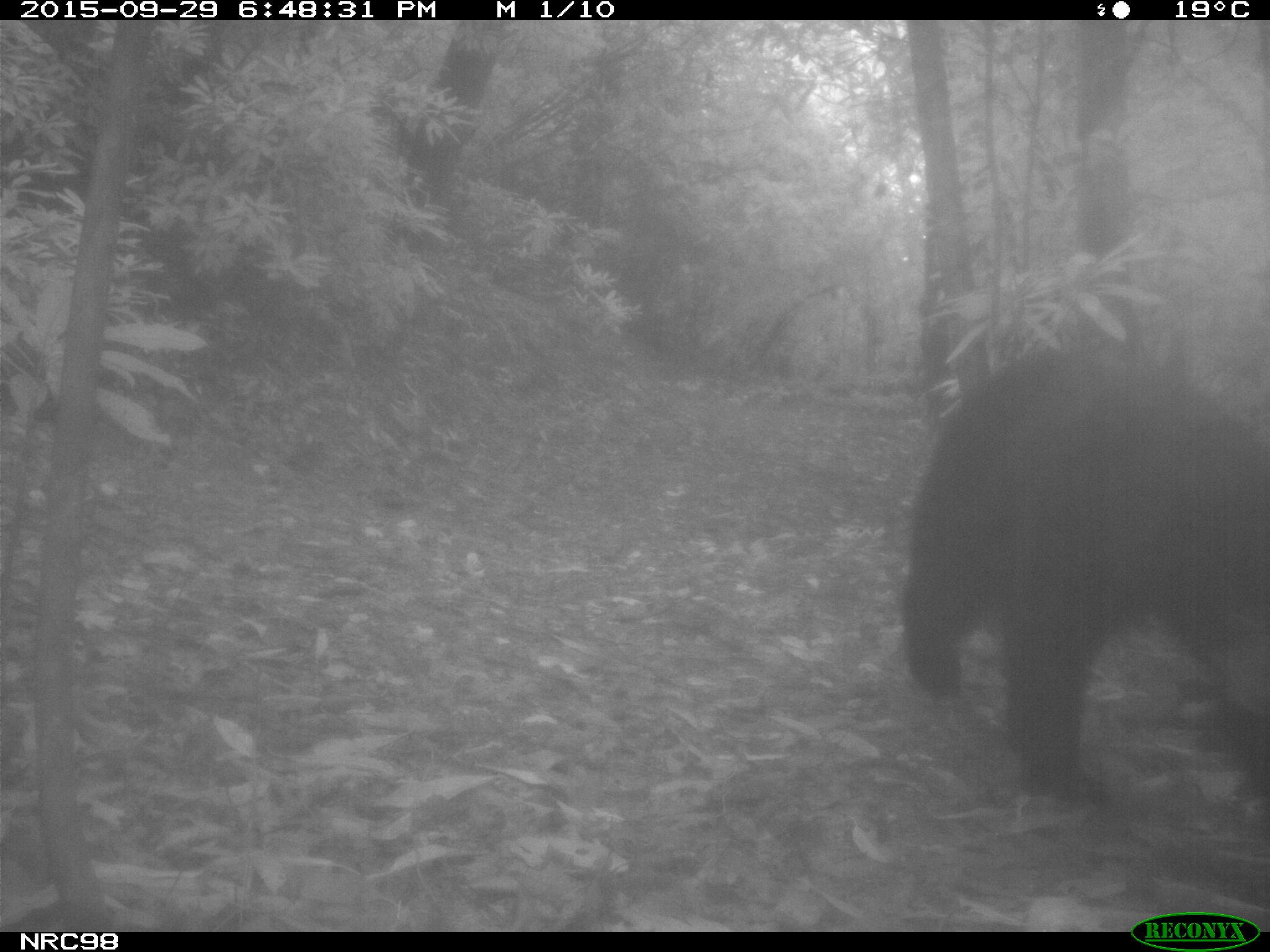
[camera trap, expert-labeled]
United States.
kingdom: Animalia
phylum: Chordata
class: Mammalia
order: Carnivora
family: Ursidae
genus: Ursus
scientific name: Ursus americanus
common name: american black bear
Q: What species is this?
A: American Black Bear (Ursus americanus).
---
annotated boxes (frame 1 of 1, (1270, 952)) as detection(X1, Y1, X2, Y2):
American Black Bear: detection(895, 327, 1269, 823)